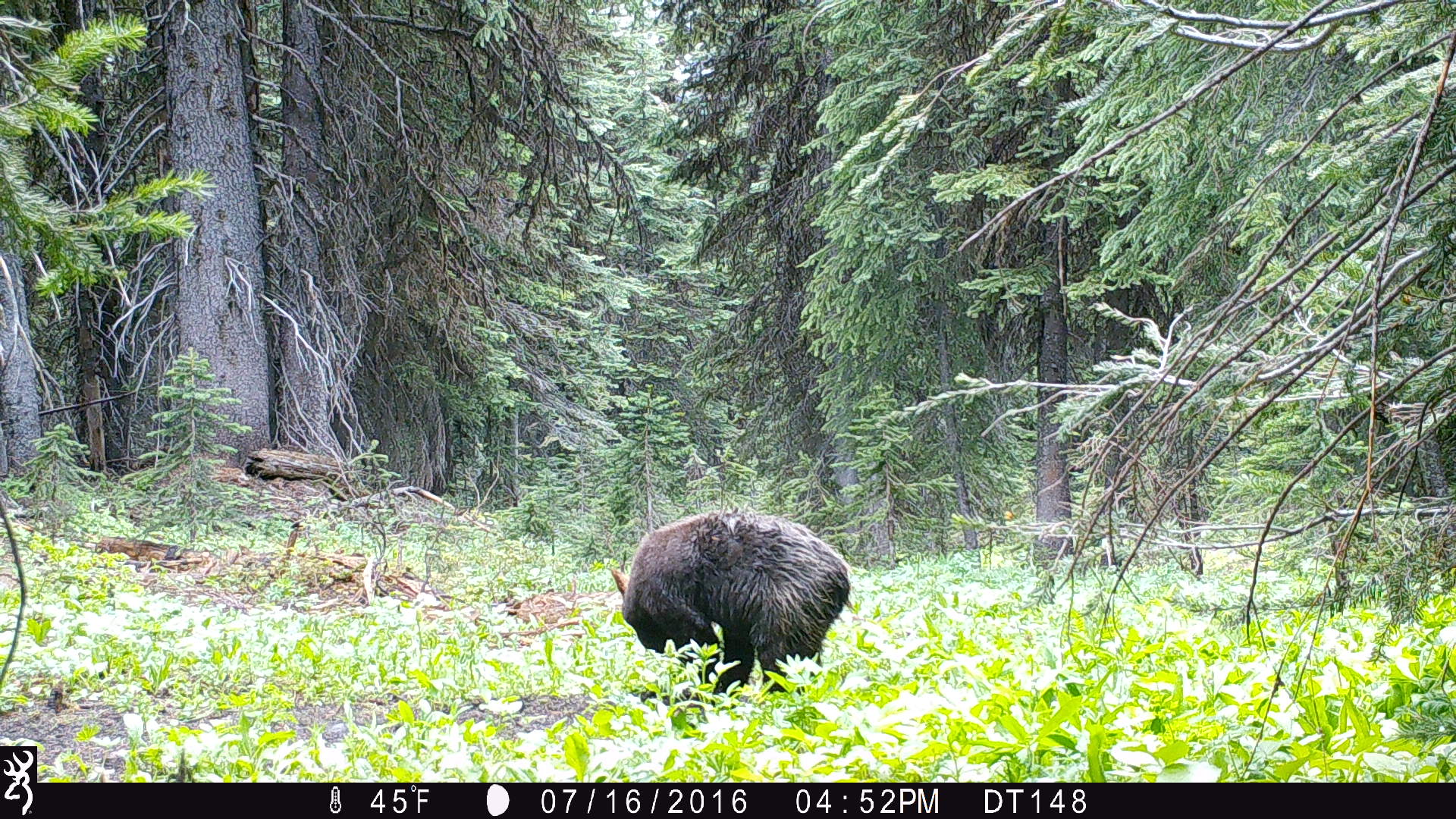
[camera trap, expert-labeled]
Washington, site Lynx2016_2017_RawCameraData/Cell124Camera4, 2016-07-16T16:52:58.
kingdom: Animalia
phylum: Chordata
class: Mammalia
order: Carnivora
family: Ursidae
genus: Ursus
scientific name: Ursus americanus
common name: american black bear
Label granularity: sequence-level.